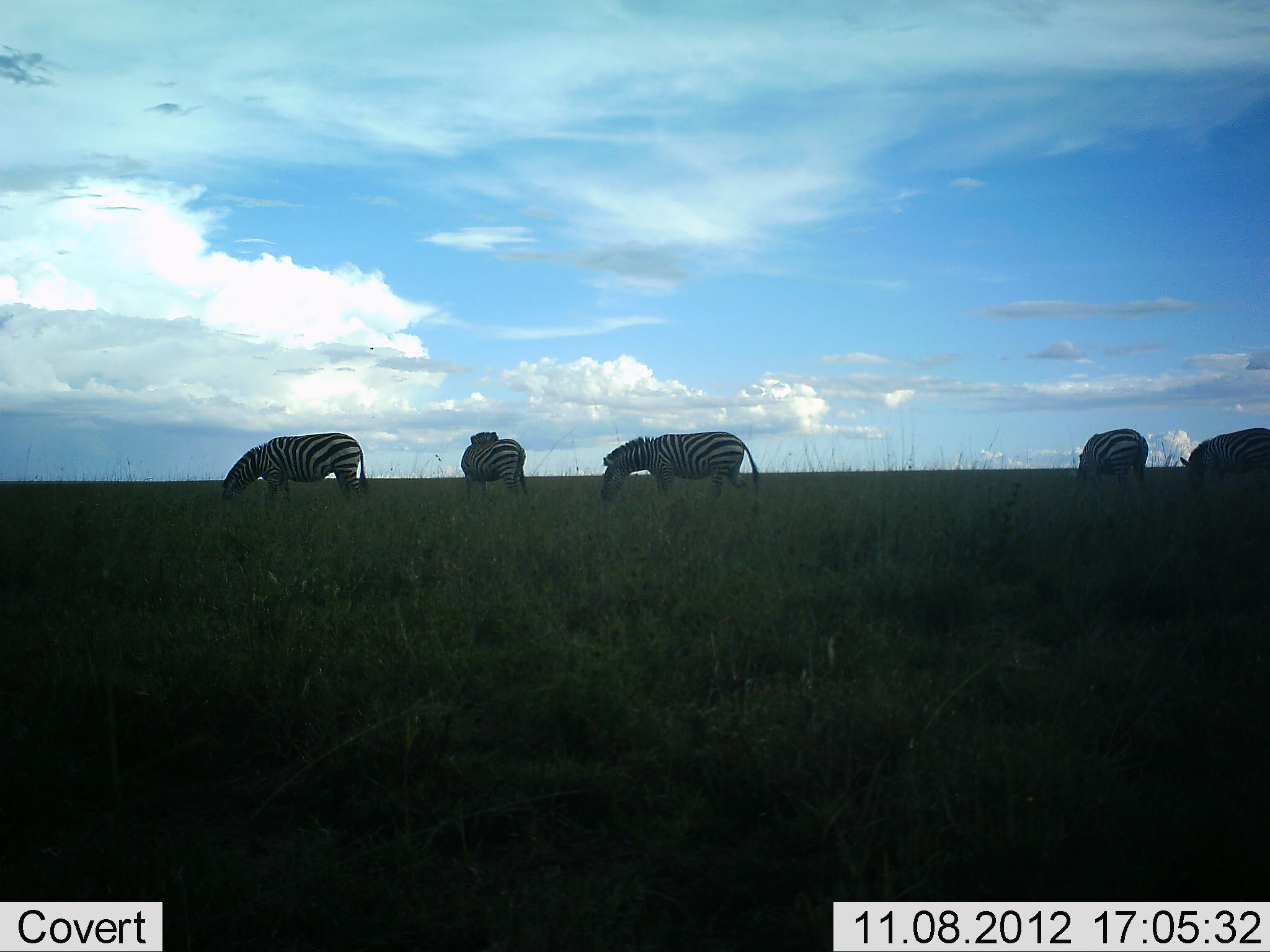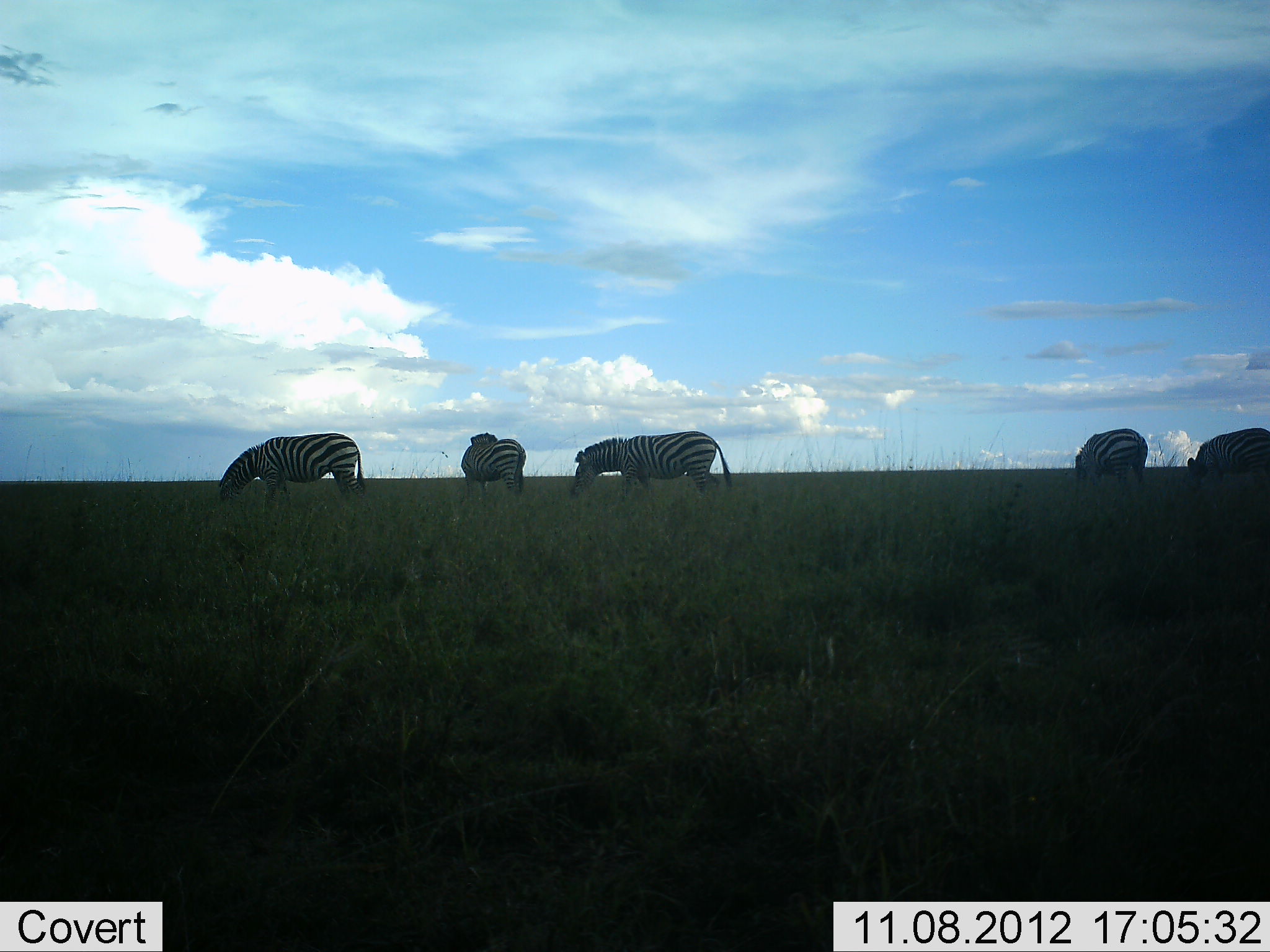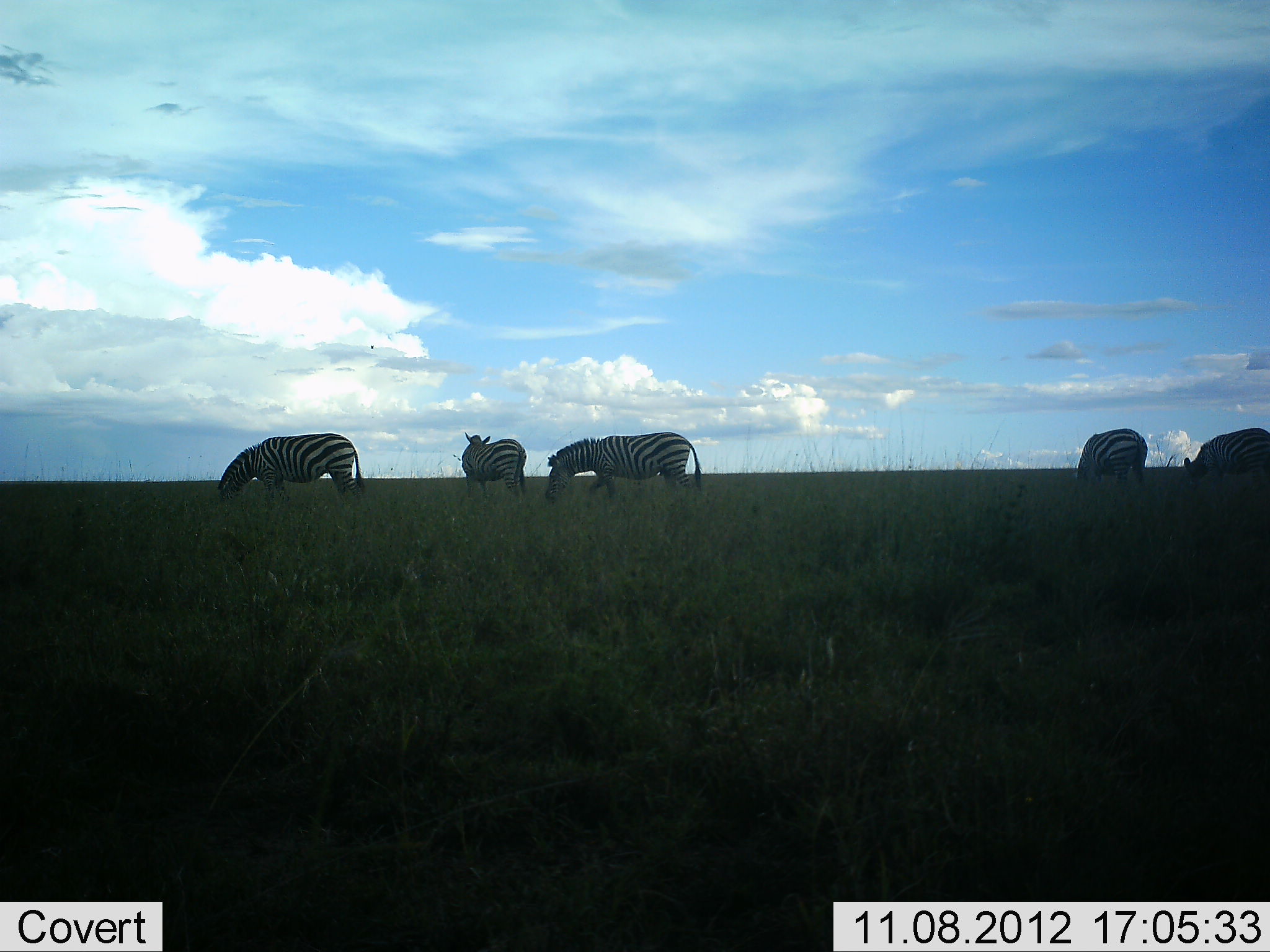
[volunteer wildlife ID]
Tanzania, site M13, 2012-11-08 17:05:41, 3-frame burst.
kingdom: Animalia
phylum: Chordata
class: Mammalia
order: Perissodactyla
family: Equidae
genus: Equus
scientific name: Equus quagga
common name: plains zebra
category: zebra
Zebra (plains zebra) (Equus quagga), count 5. Behavior (volunteer vote fractions): standing 40%, resting 0%, moving 20%, interacting 0%. Young present (vote fraction): 0%. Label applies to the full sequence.